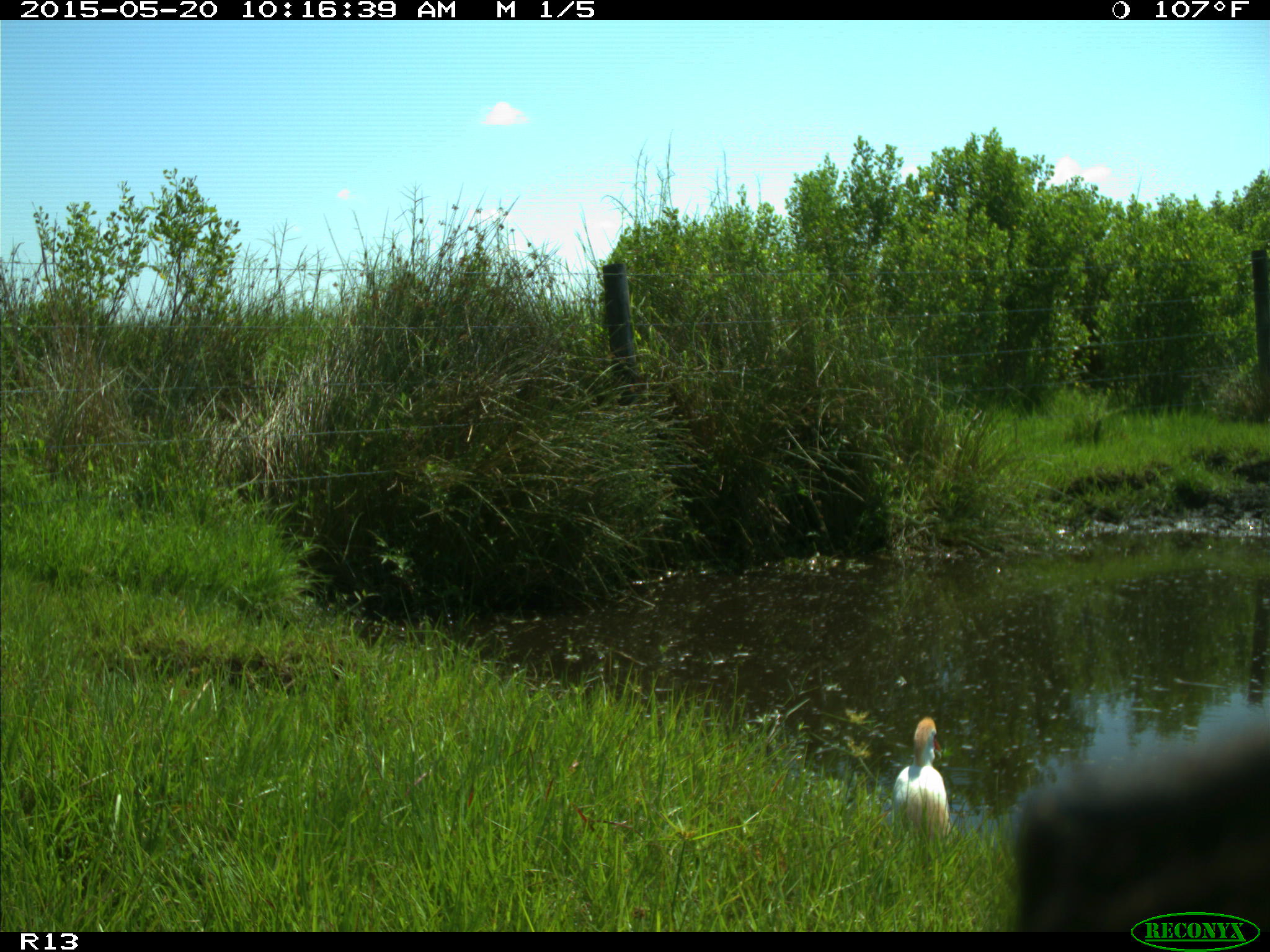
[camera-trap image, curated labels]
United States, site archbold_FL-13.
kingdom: Animalia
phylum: Chordata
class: Aves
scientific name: Aves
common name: birds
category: unidentified bird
Unidentified bird (birds) (Aves).